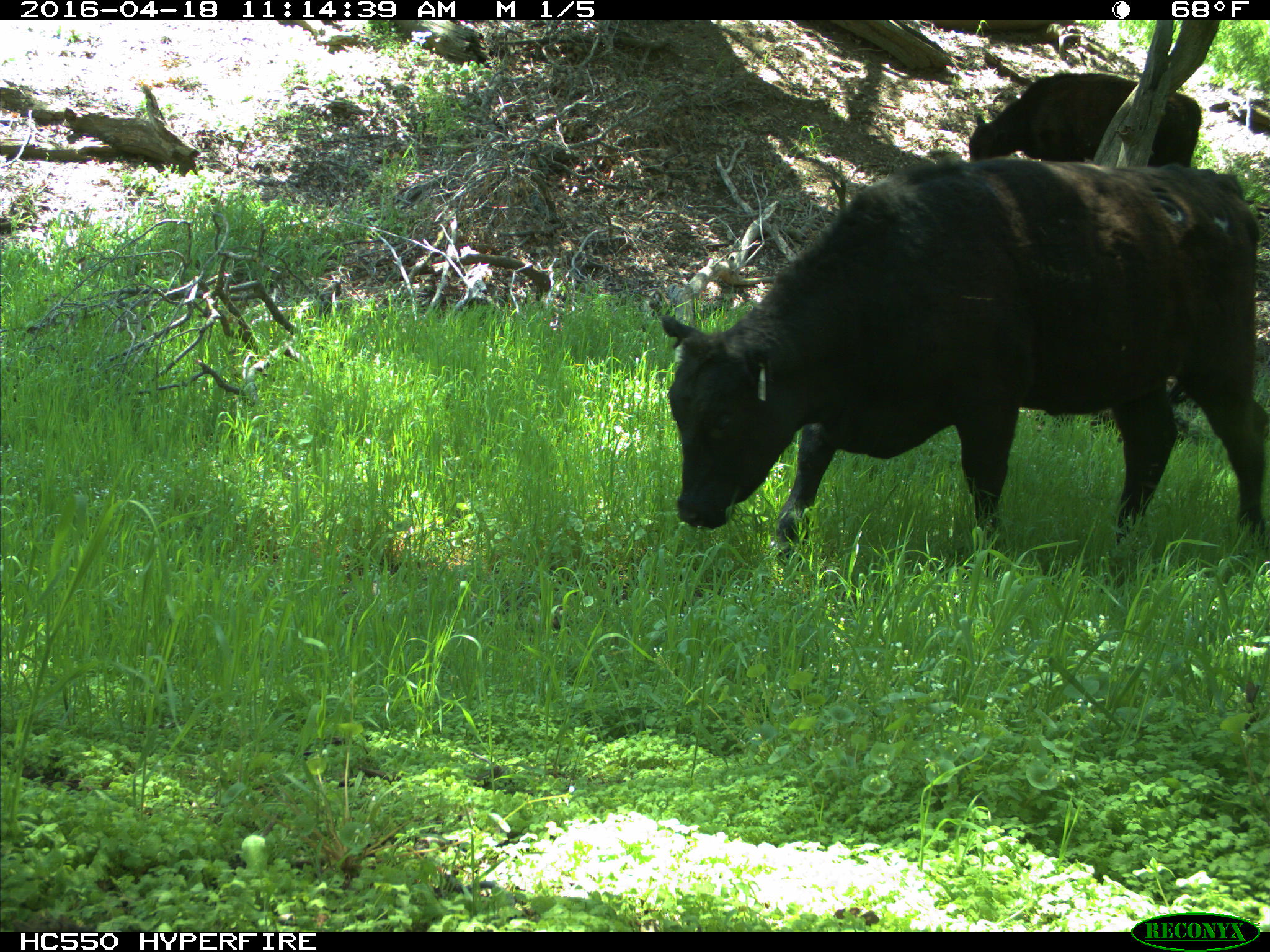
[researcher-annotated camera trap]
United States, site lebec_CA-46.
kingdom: Animalia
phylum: Chordata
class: Mammalia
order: Artiodactyla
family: Bovidae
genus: Bos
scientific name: Bos taurus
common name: domestic cow